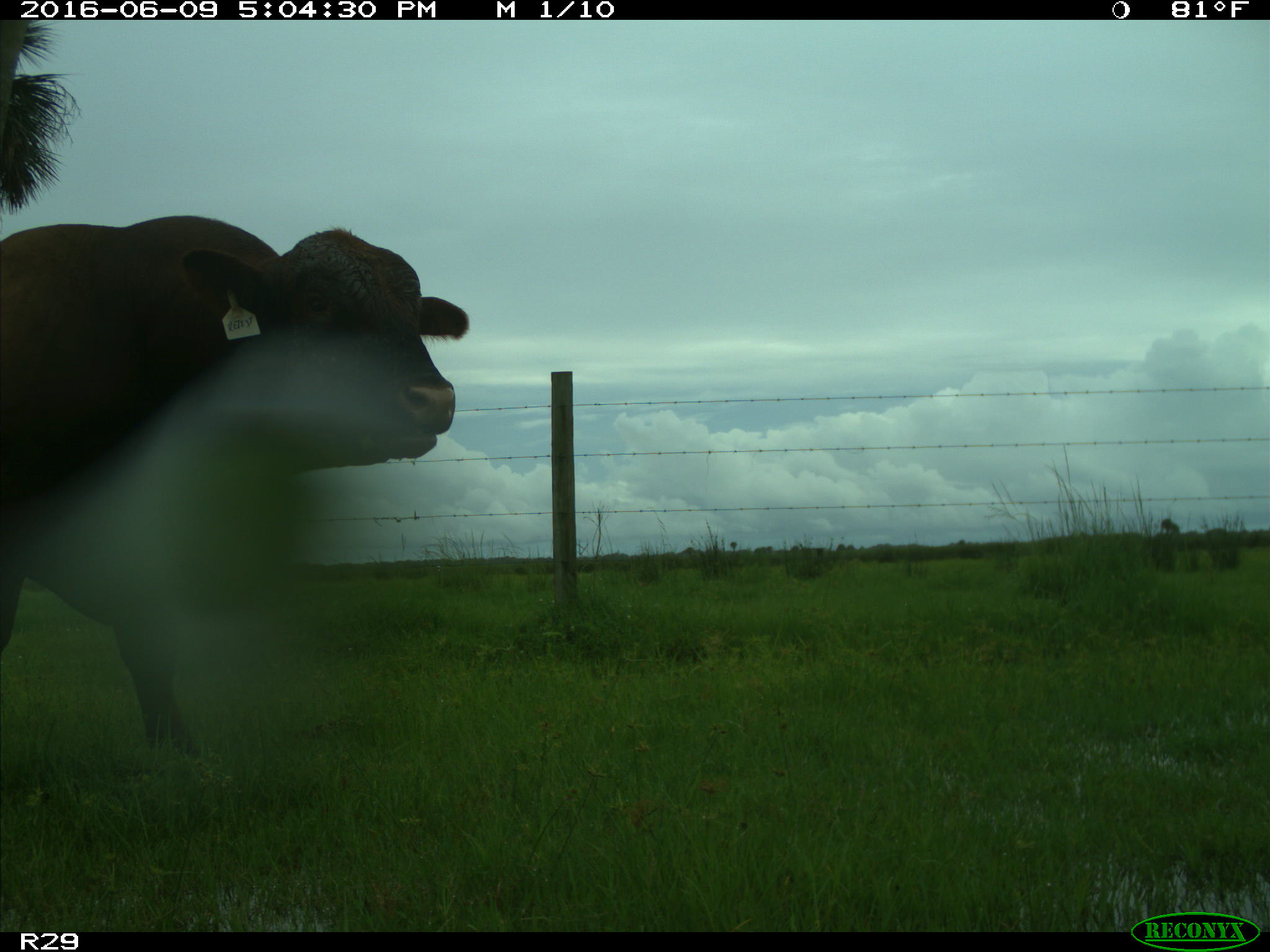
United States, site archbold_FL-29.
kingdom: Animalia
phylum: Chordata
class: Mammalia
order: Artiodactyla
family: Bovidae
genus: Bos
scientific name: Bos taurus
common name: domestic cow